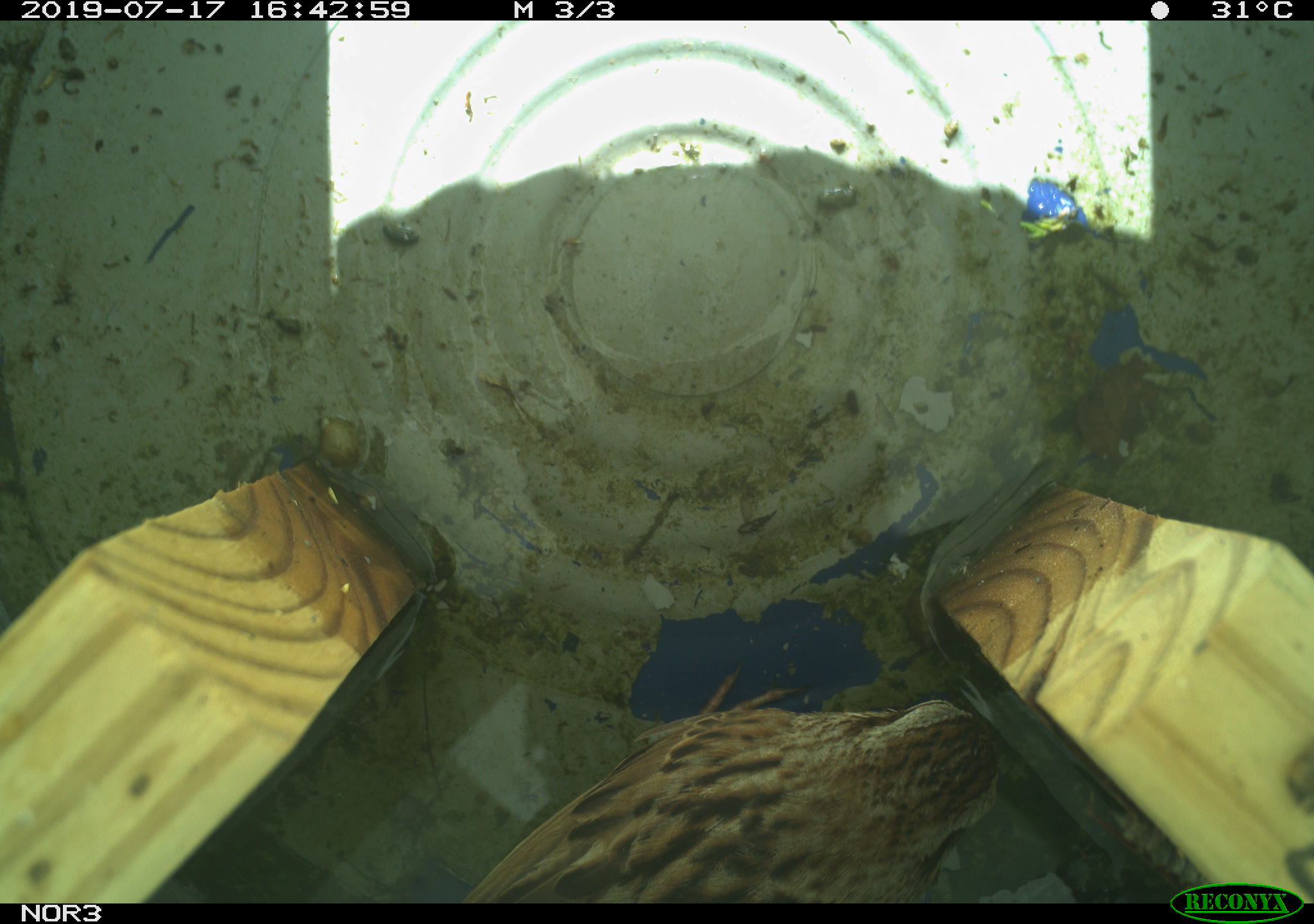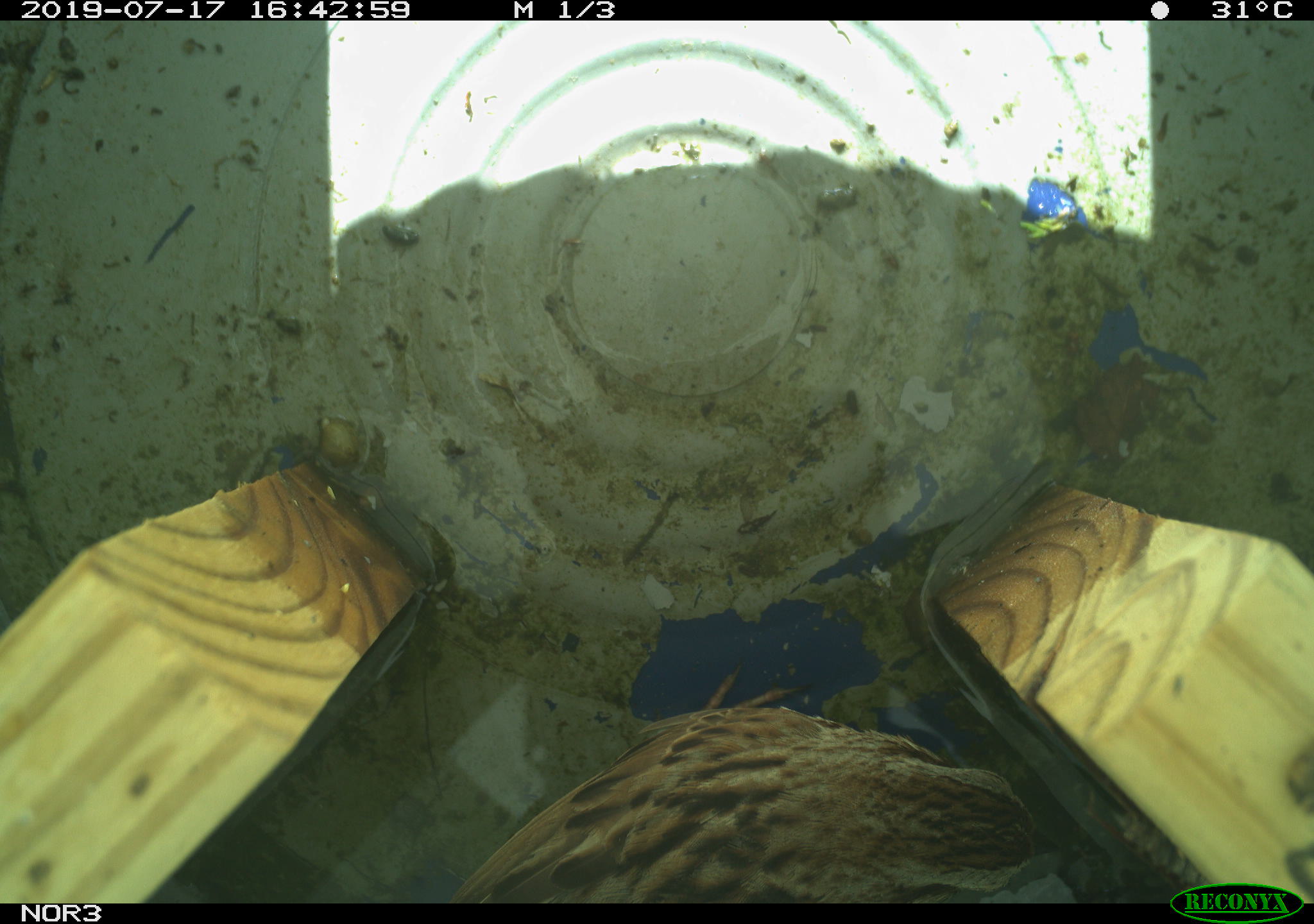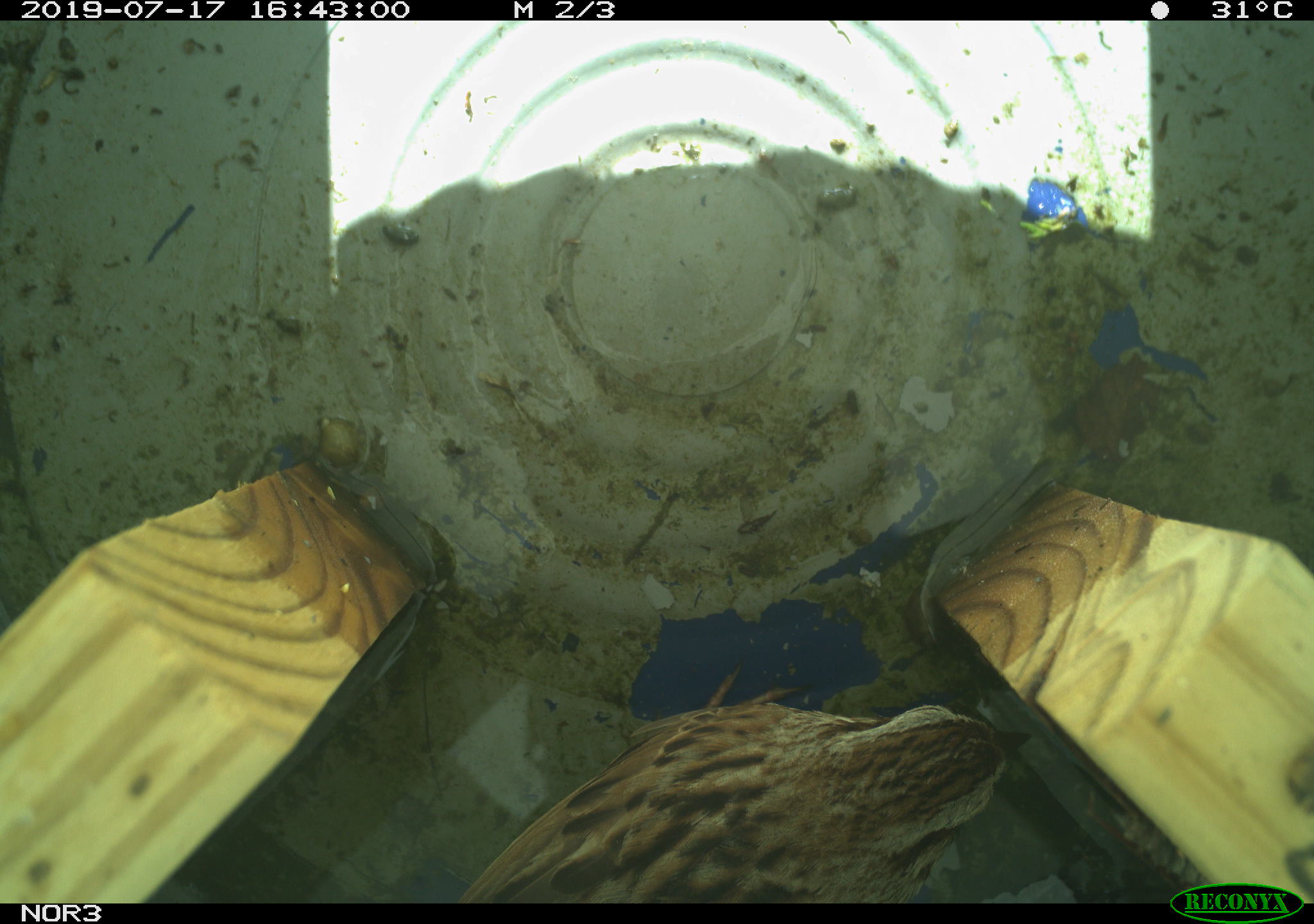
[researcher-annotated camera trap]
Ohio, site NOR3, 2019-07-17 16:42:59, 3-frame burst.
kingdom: Animalia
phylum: Chordata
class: Aves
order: Passeriformes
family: Passerellidae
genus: Melospiza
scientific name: Melospiza melodia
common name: song sparrow